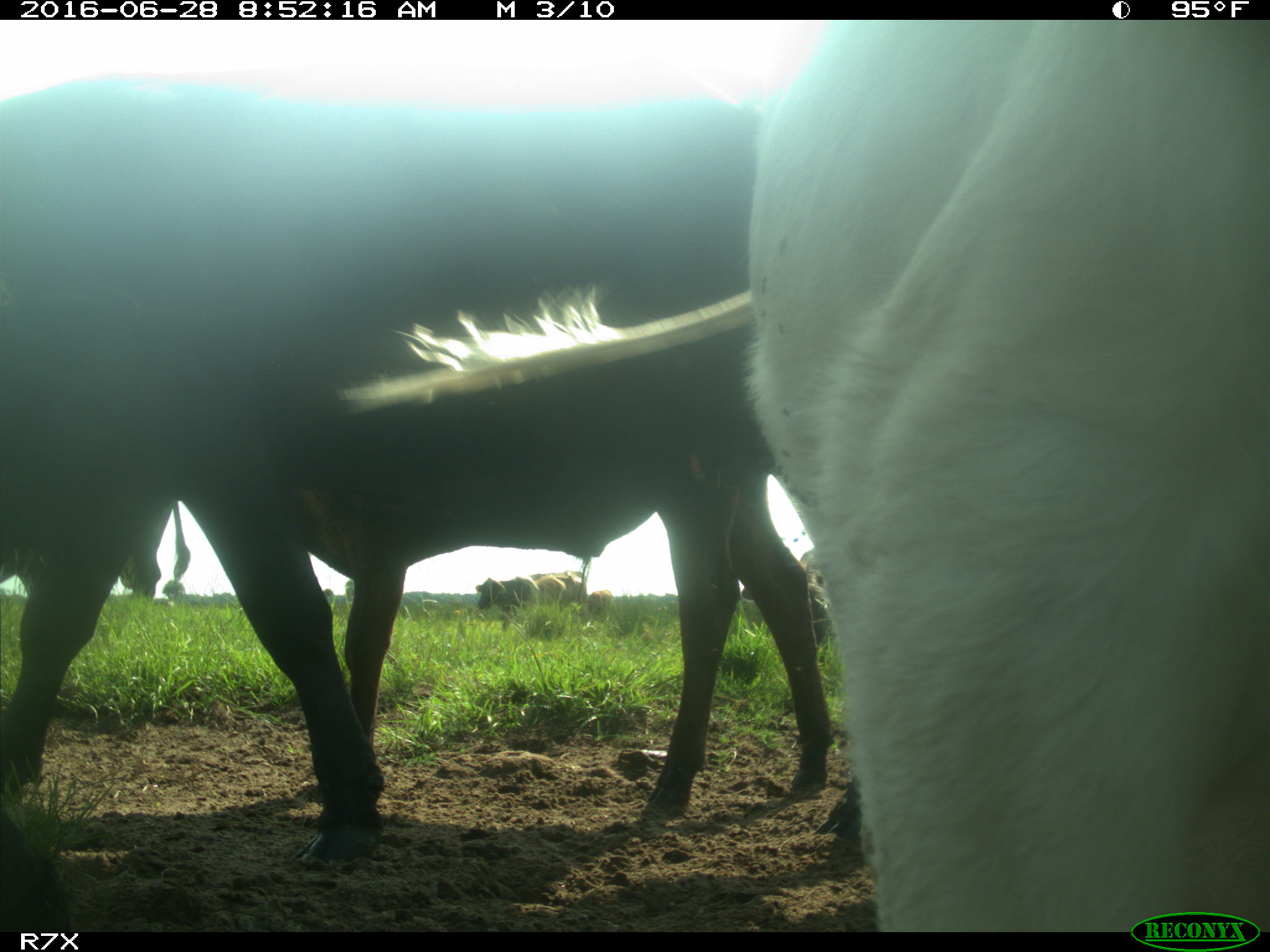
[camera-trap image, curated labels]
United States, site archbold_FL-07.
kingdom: Animalia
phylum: Chordata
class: Mammalia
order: Artiodactyla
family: Bovidae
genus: Bos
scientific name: Bos taurus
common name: domestic cow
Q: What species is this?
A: Bos taurus (domestic cow).